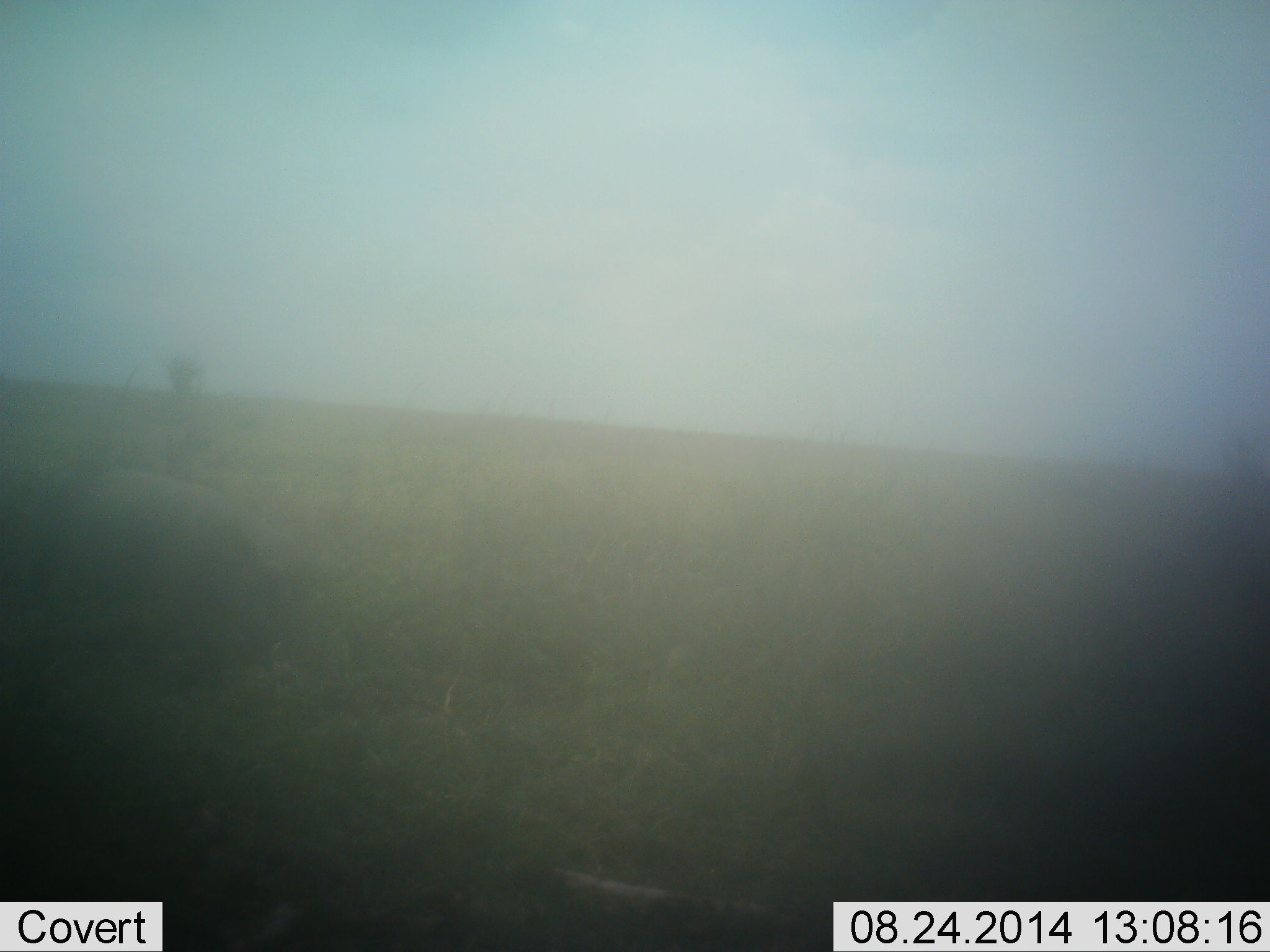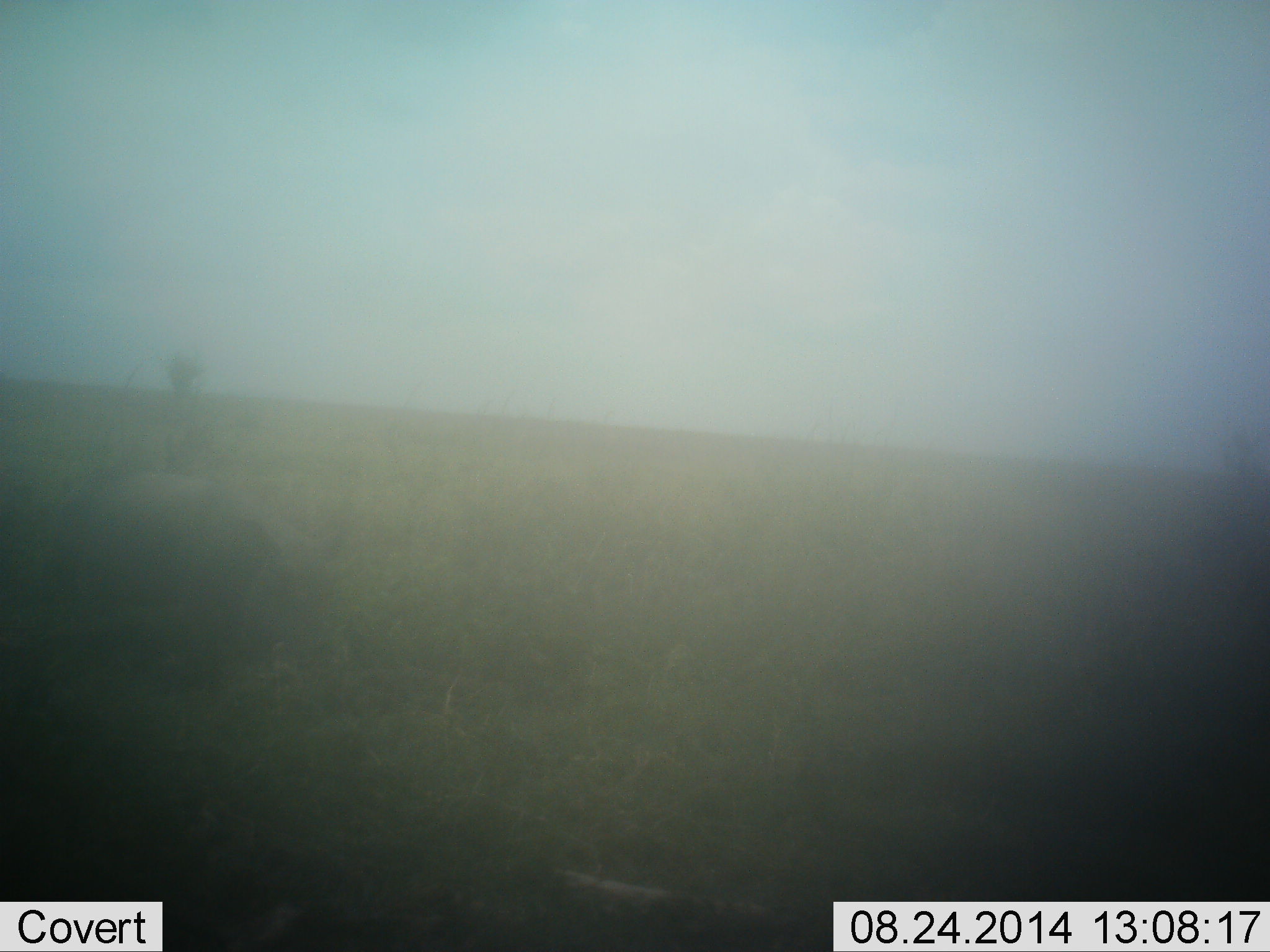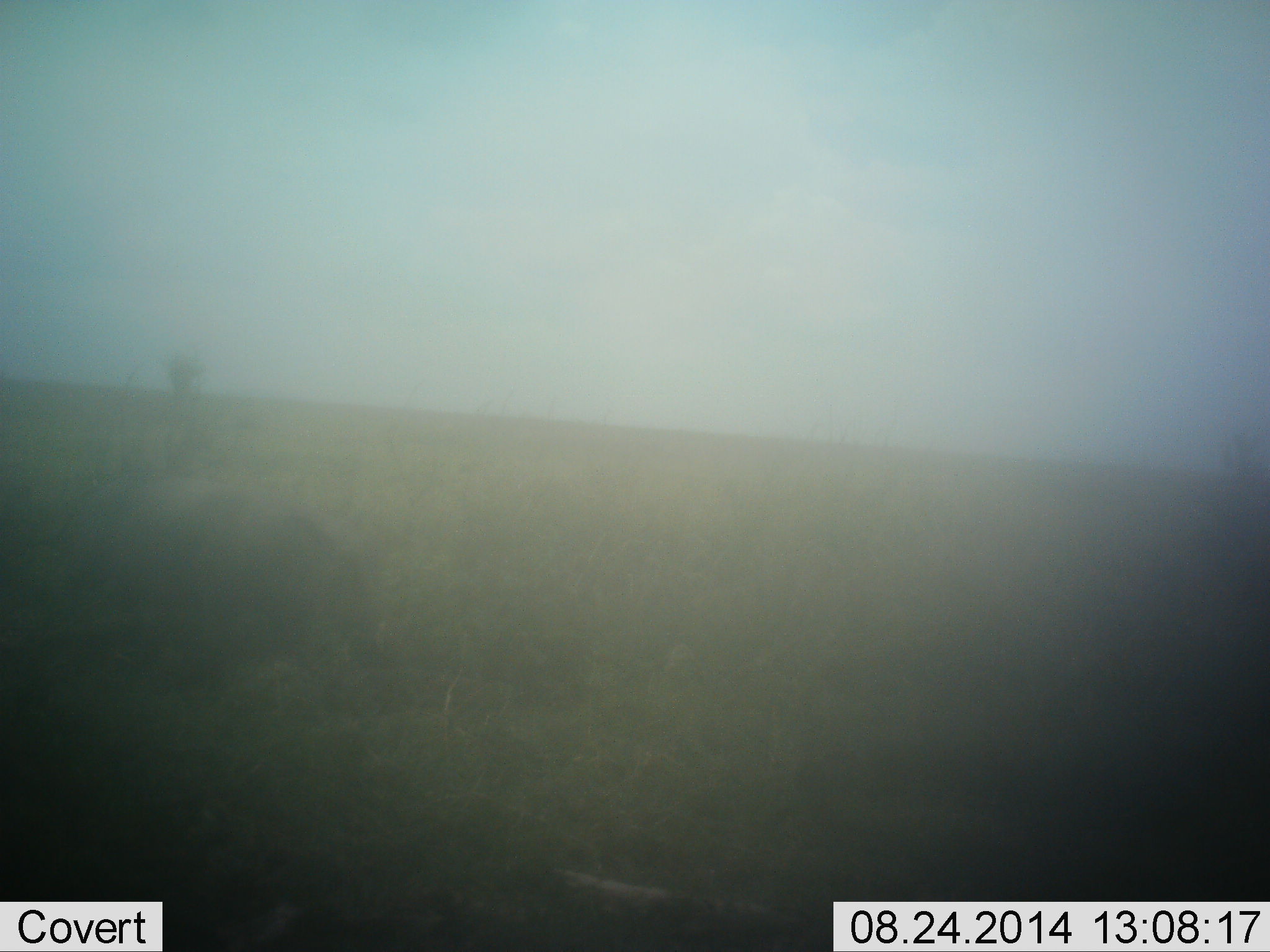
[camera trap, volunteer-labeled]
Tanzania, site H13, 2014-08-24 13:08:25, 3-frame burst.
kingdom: Animalia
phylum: Chordata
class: Mammalia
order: Artiodactyla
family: Suidae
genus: Phacochoerus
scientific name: Phacochoerus africanus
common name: warthog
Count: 1.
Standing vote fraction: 10%.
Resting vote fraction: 0%.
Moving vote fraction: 80%.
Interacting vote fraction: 0%.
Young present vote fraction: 0%.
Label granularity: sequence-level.